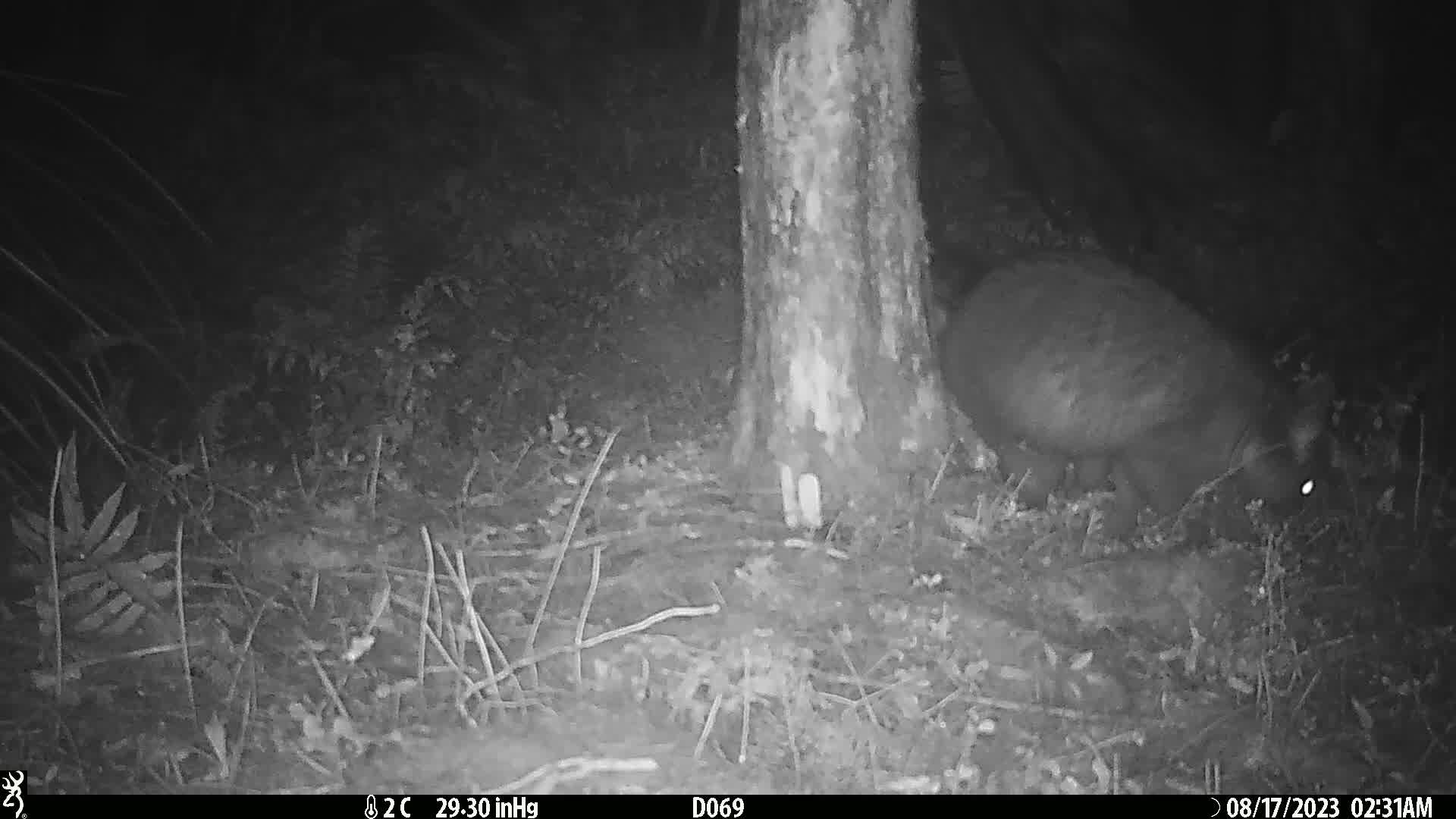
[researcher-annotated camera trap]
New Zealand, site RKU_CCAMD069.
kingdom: Animalia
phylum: Chordata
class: Mammalia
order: Diprotodontia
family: Phalangeridae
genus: Trichosurus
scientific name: Trichosurus vulpecula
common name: common brushtail possum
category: possum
Possum (common brushtail possum) (Trichosurus vulpecula).